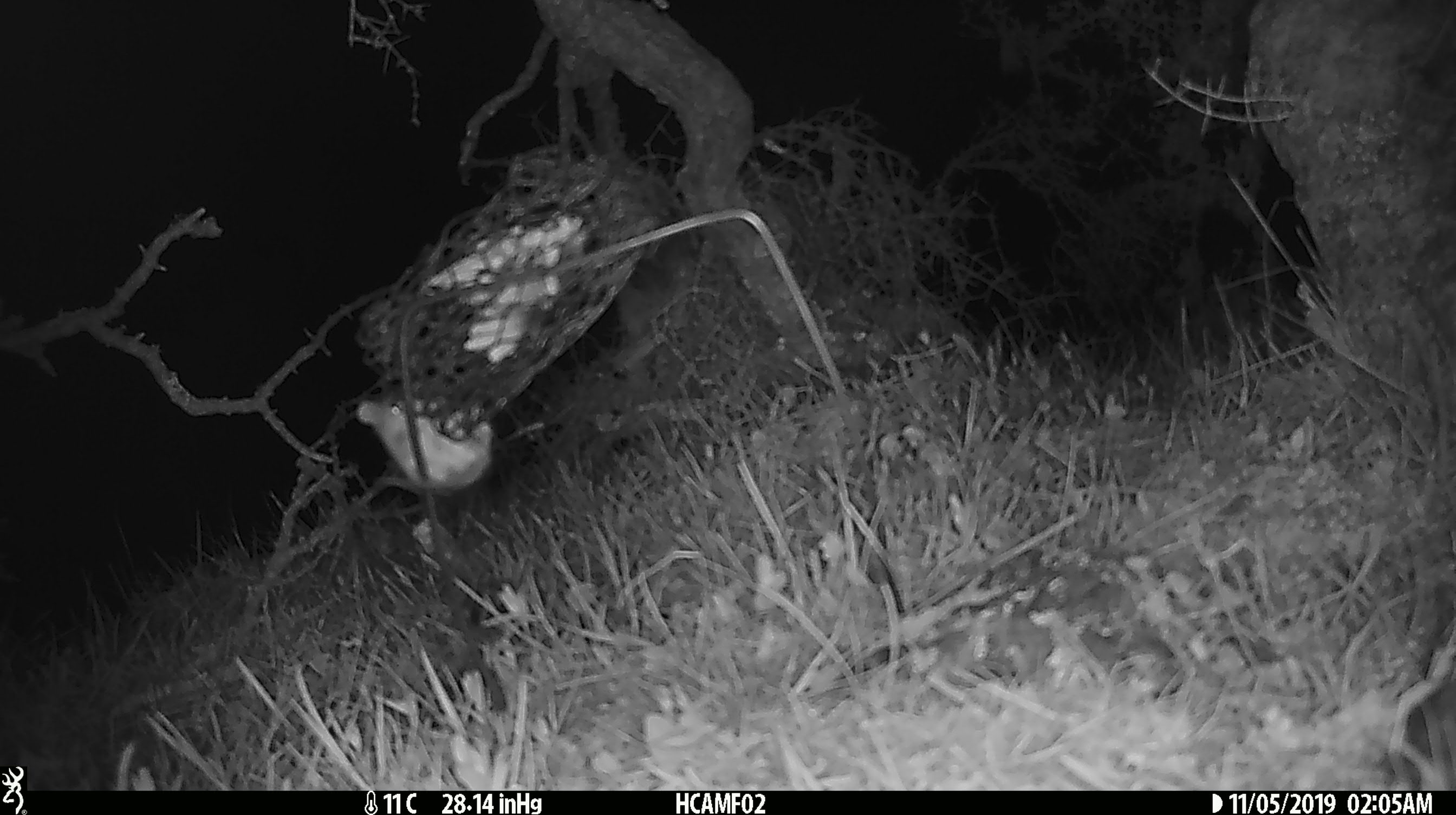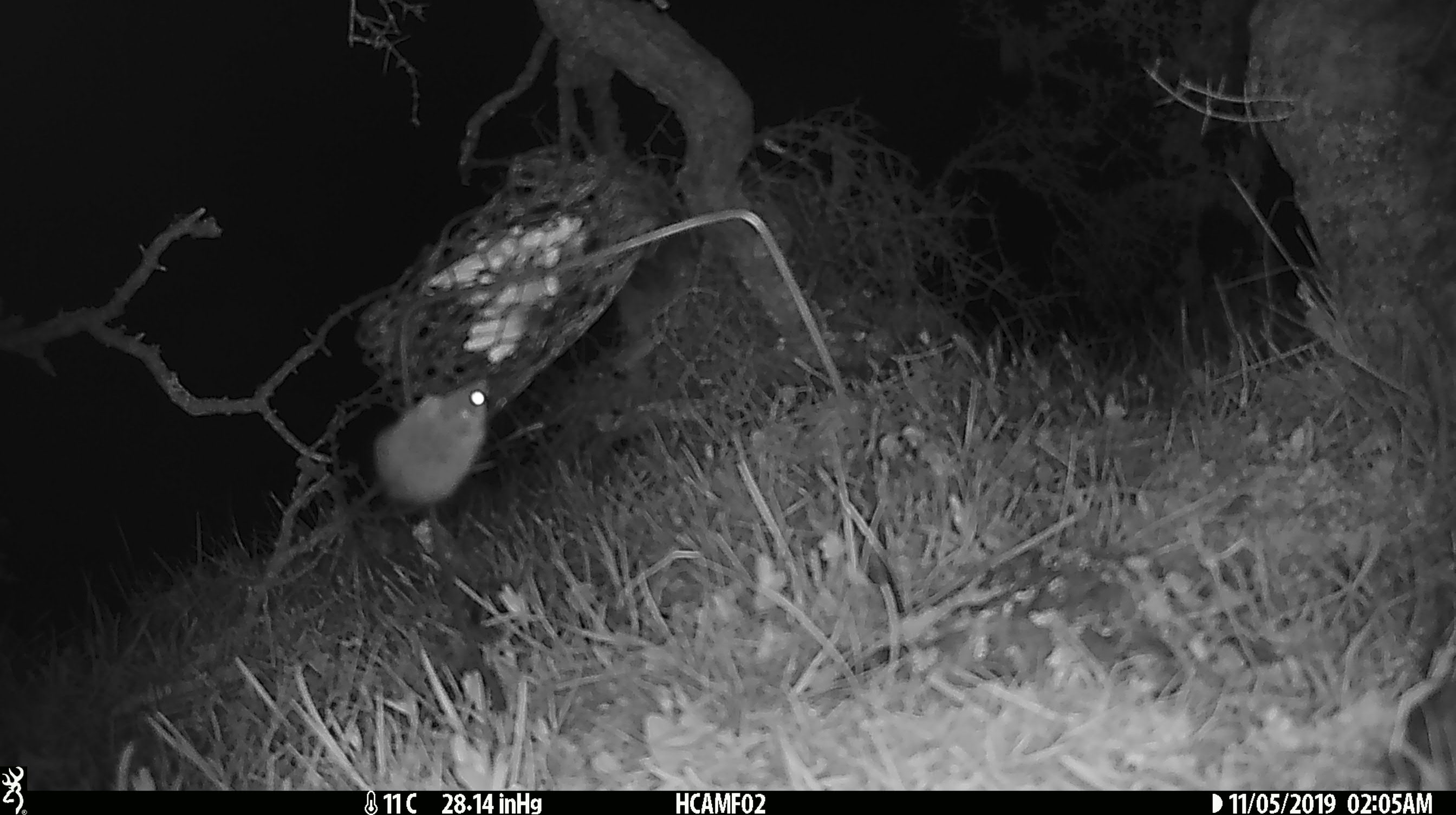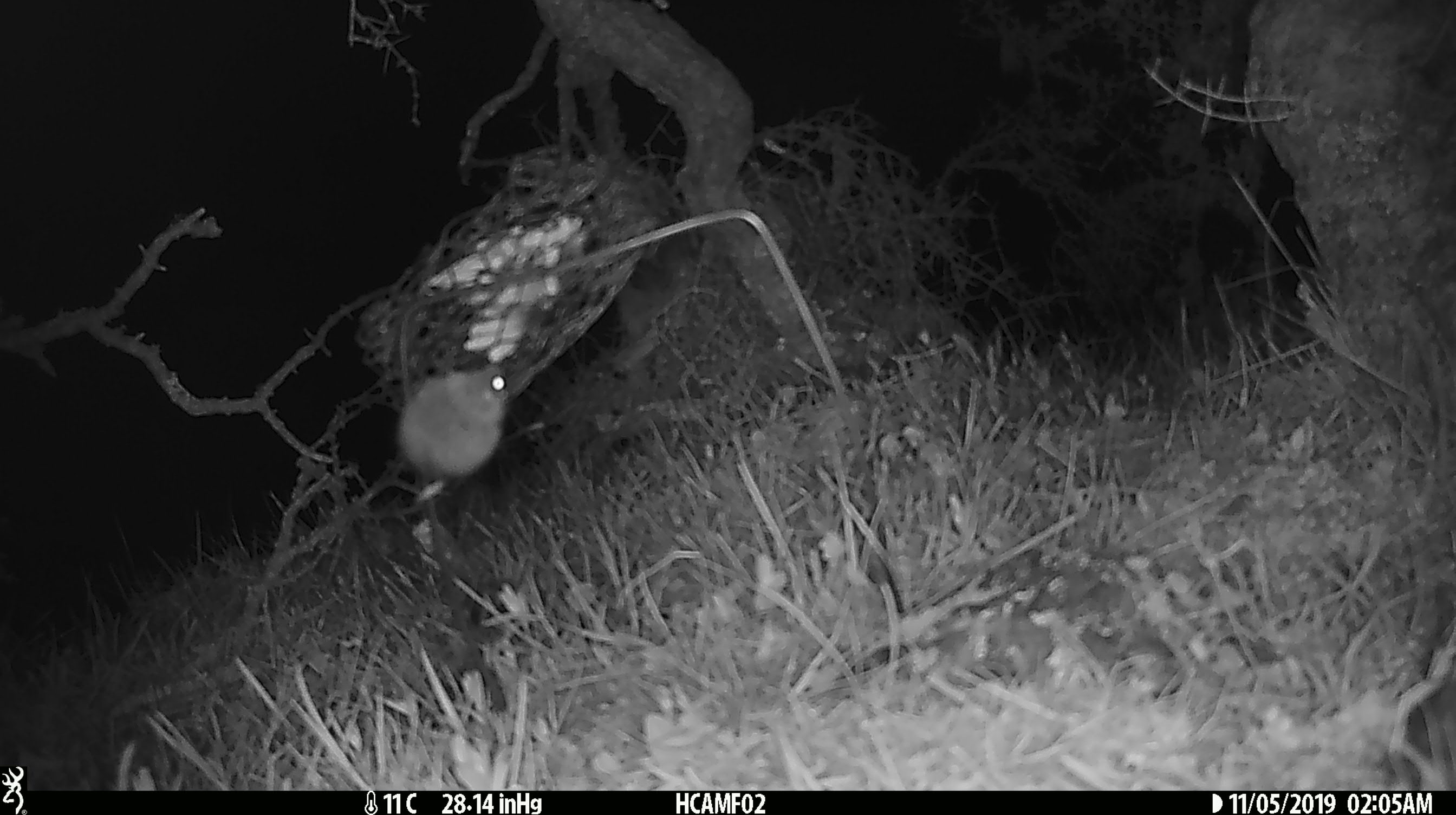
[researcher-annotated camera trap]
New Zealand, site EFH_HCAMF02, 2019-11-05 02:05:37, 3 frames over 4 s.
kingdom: Animalia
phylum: Chordata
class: Mammalia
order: Rodentia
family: Muridae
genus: Mus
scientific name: Mus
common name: mouse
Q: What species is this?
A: Mouse (Mus).